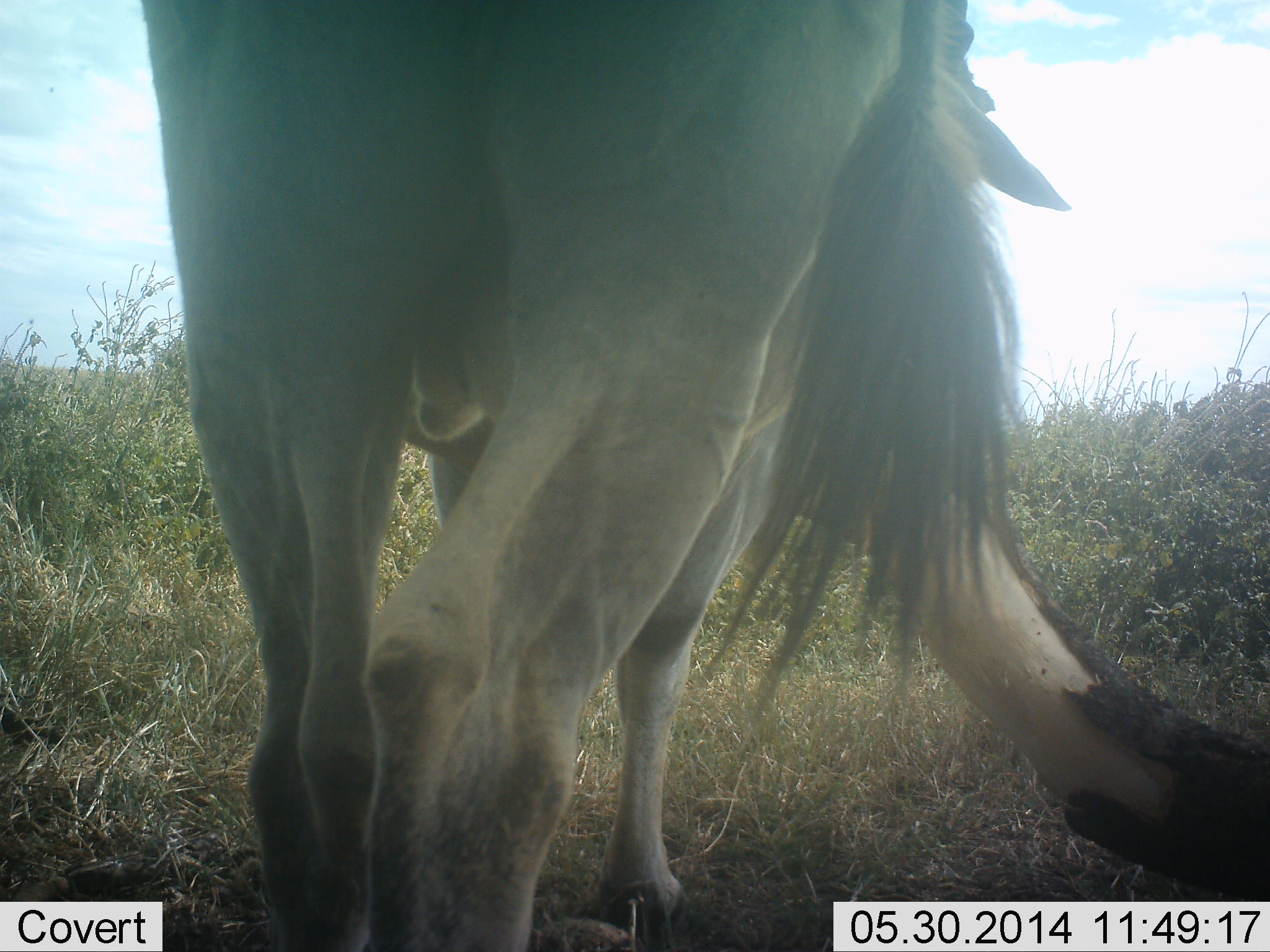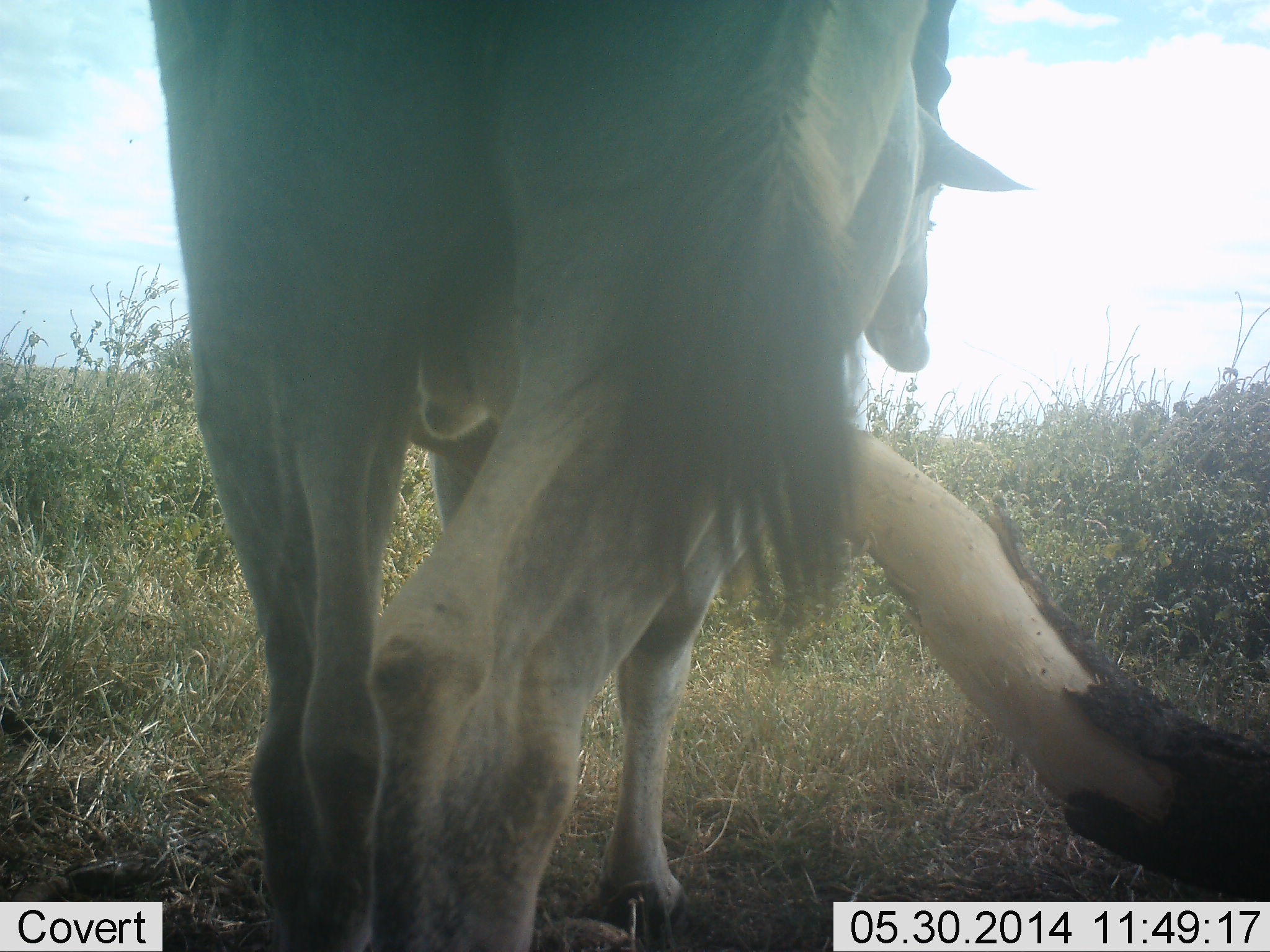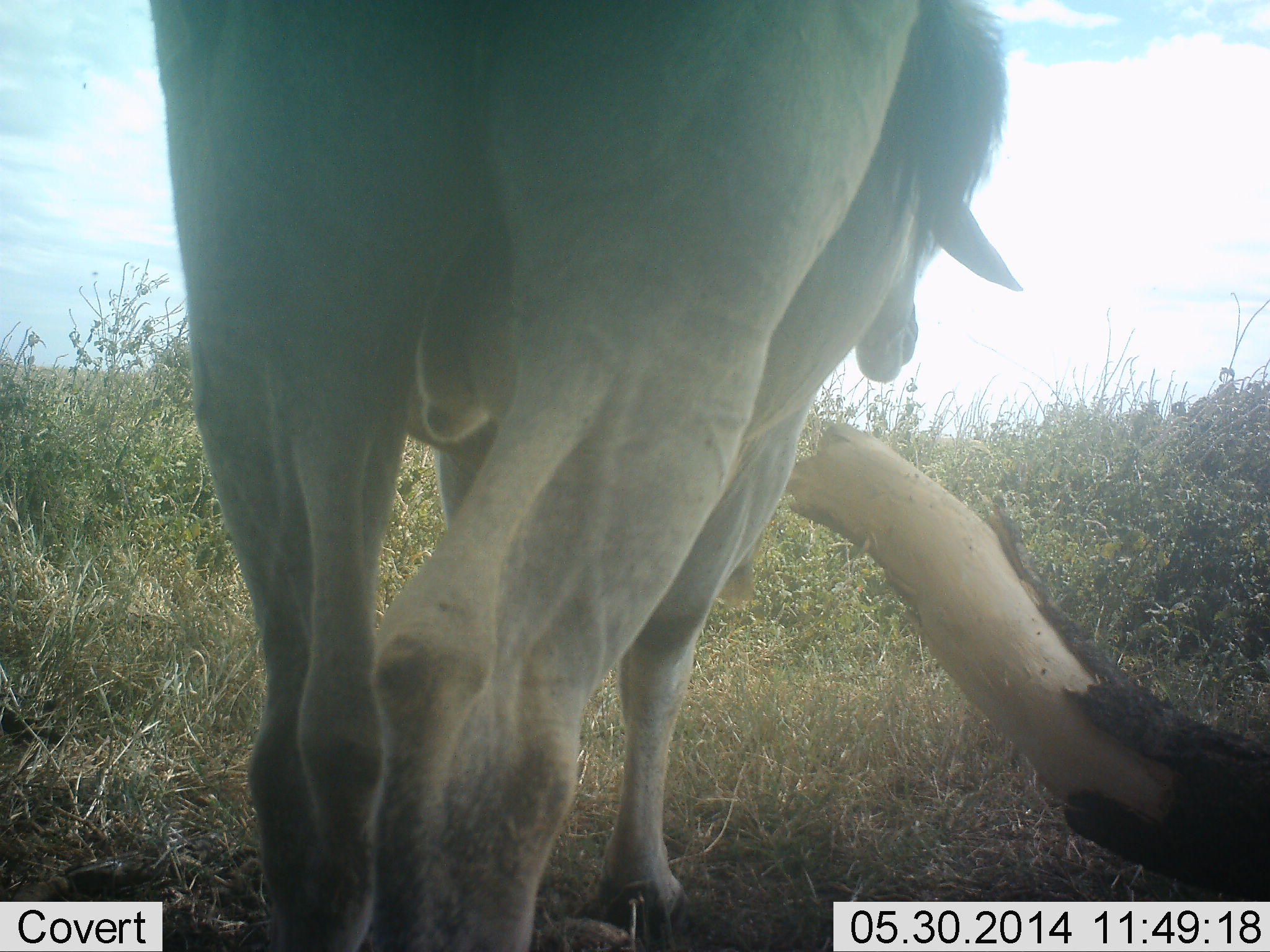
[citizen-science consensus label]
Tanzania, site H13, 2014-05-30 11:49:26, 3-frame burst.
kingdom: Animalia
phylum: Chordata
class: Mammalia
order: Artiodactyla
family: Bovidae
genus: Tragelaphus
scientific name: Tragelaphus oryx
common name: eland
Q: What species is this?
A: Eland (Tragelaphus oryx).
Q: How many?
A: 1.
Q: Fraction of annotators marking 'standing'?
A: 90%.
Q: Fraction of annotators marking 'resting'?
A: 0%.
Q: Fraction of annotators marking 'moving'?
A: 0%.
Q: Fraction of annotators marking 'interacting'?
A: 10%.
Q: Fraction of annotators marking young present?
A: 0%.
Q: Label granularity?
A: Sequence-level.